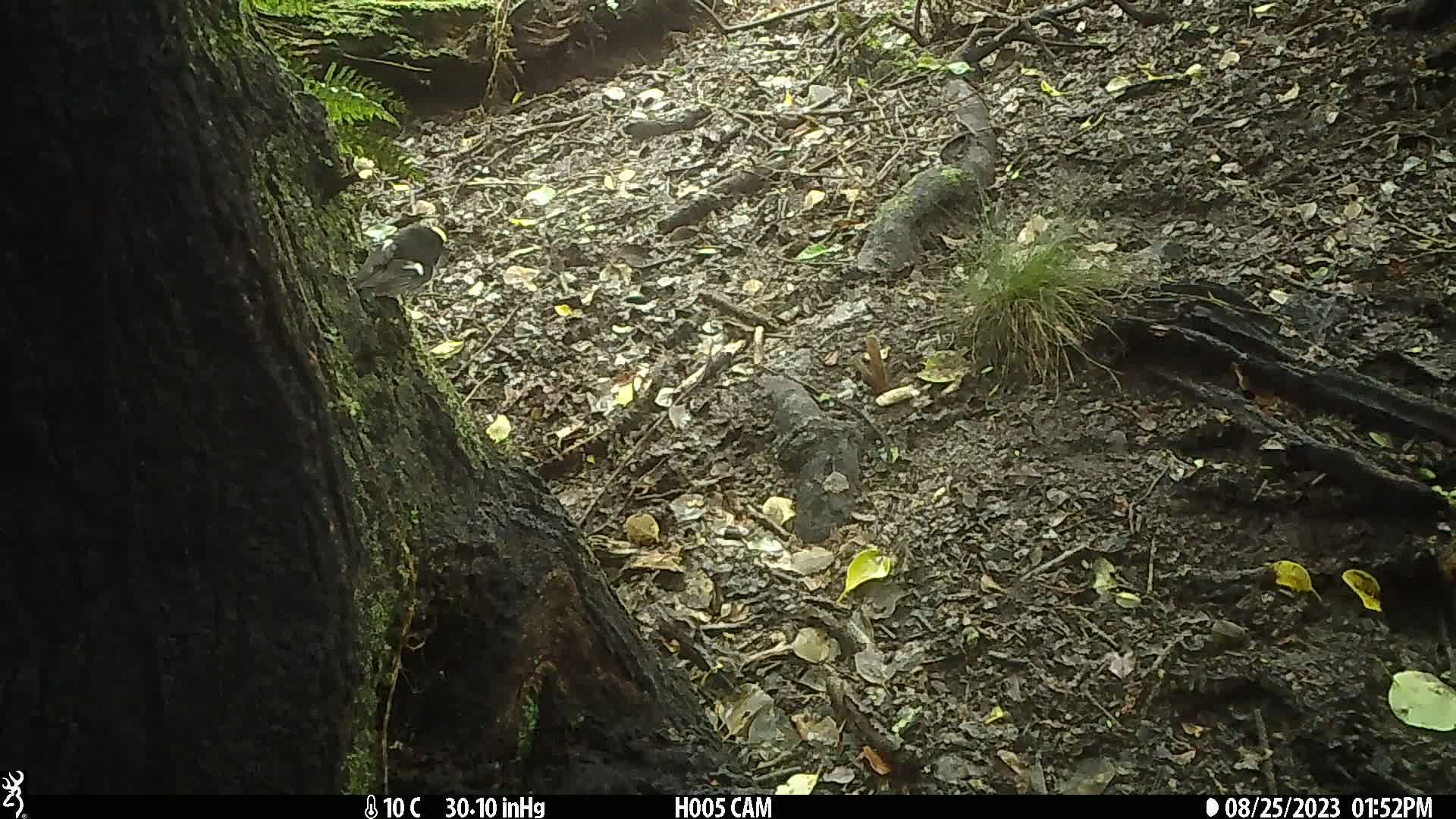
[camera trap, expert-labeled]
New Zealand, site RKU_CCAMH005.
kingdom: Animalia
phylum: Chordata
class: Aves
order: Passeriformes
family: Petroicidae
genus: Petroica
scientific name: Petroica macrocephala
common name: tomtit